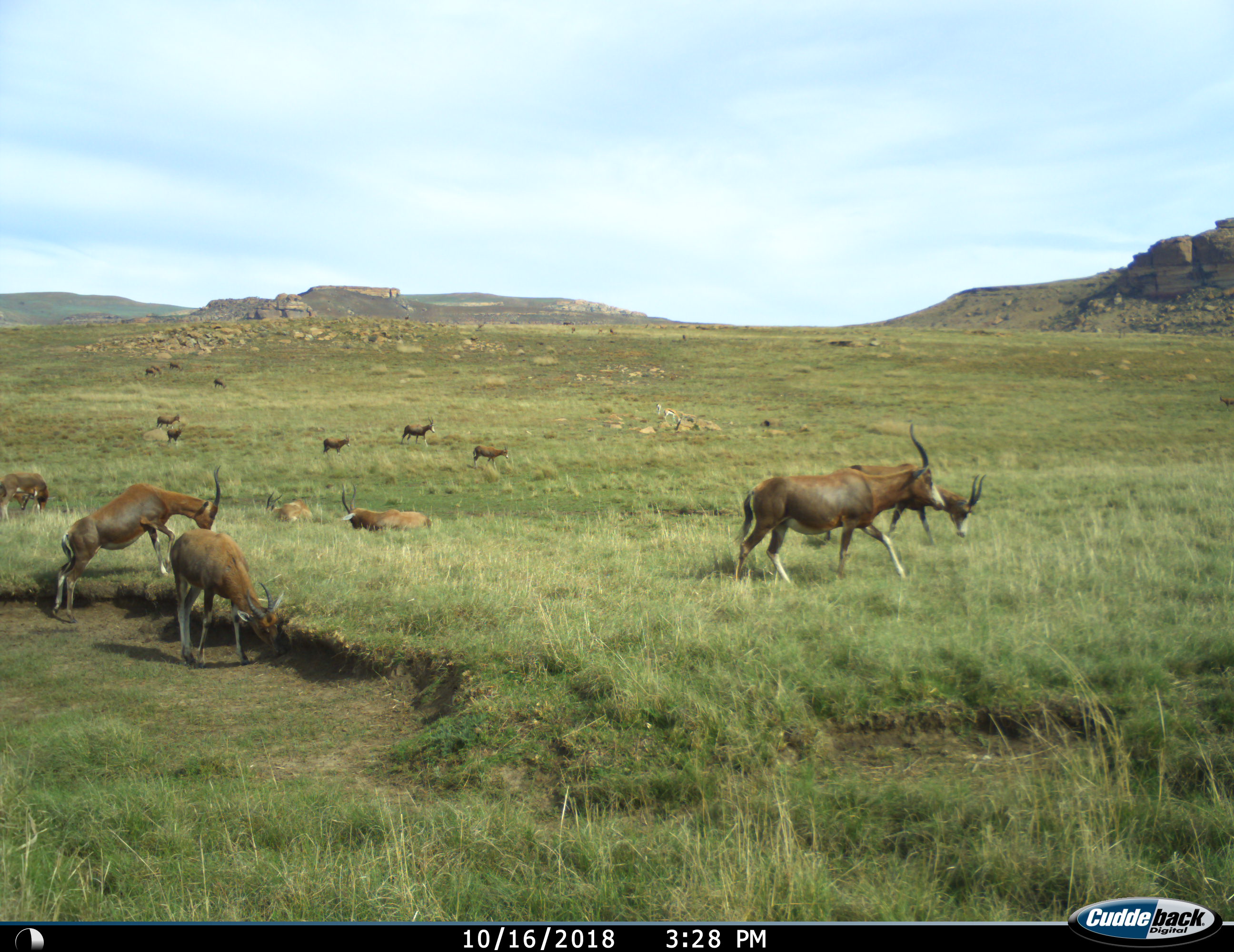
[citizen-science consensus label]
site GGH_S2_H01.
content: unidentified animal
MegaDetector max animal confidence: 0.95